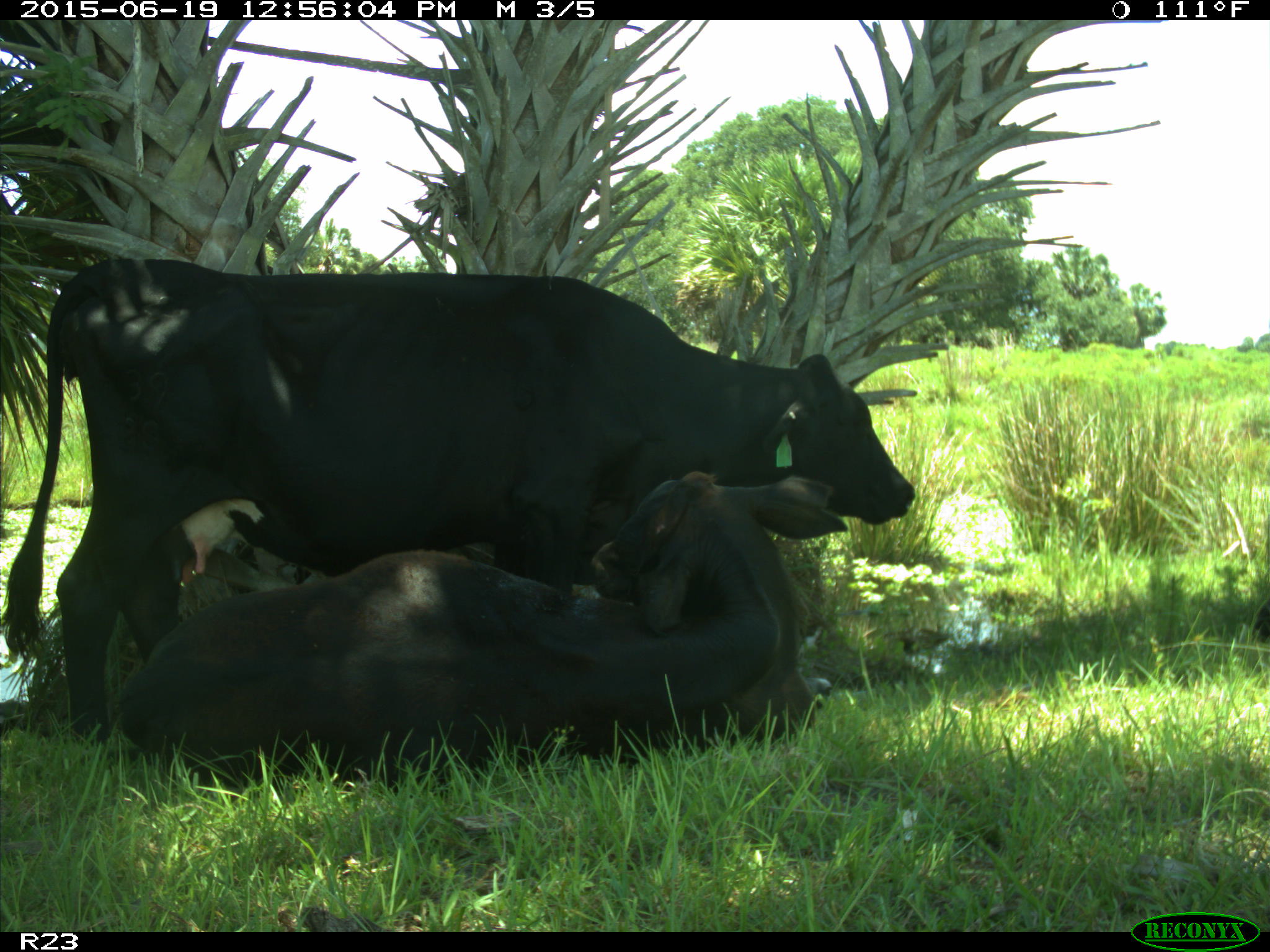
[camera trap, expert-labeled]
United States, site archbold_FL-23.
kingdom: Animalia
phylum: Chordata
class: Mammalia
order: Artiodactyla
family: Suidae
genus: Sus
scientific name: Sus scrofa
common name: wild boar